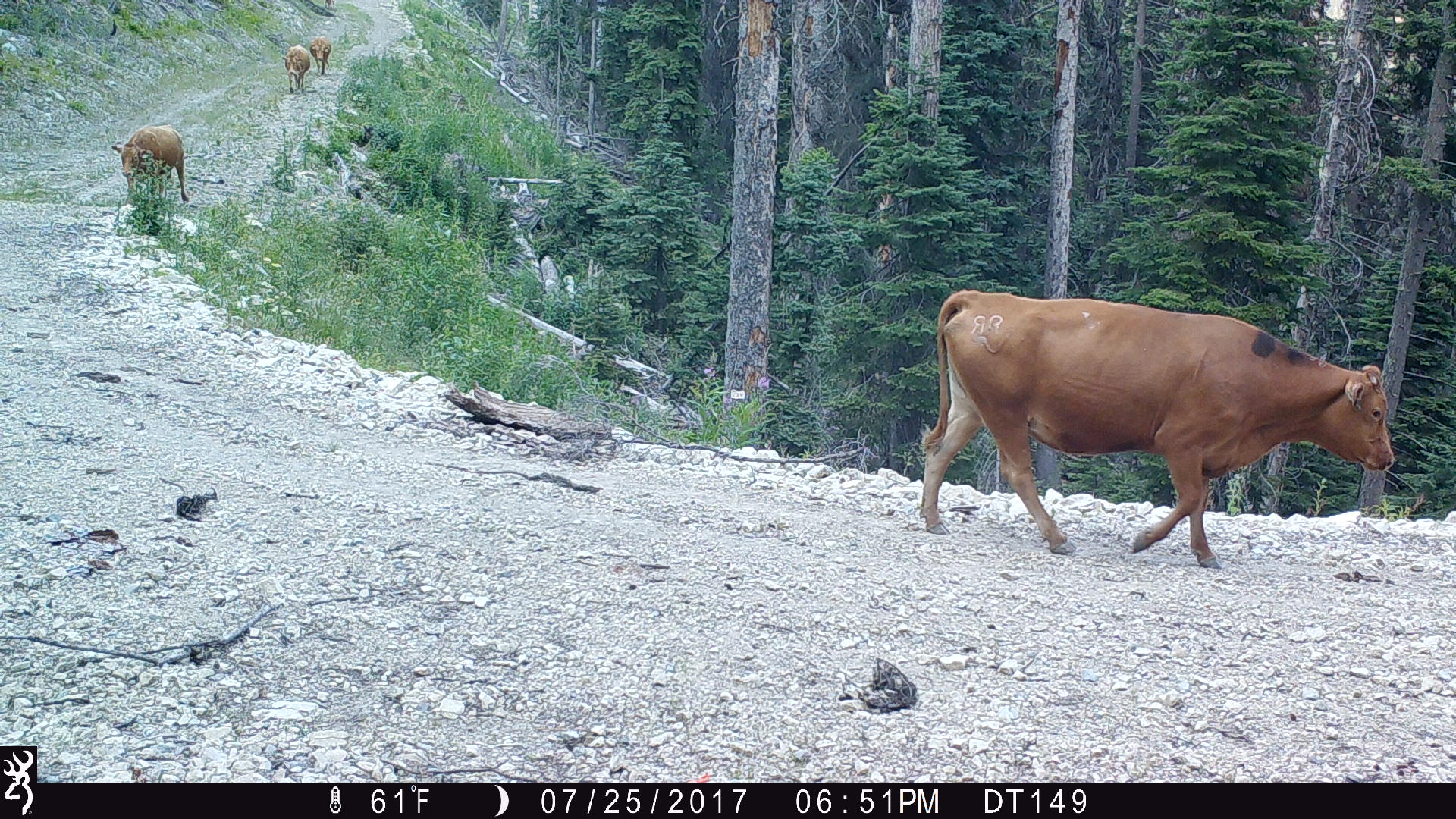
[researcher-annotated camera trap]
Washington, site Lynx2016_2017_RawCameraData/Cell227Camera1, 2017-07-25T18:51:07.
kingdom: Animalia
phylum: Chordata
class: Mammalia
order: Artiodactyla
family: Bovidae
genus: Bos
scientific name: Bos taurus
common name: domestic cattle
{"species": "domestic cattle (Bos taurus)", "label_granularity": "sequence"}